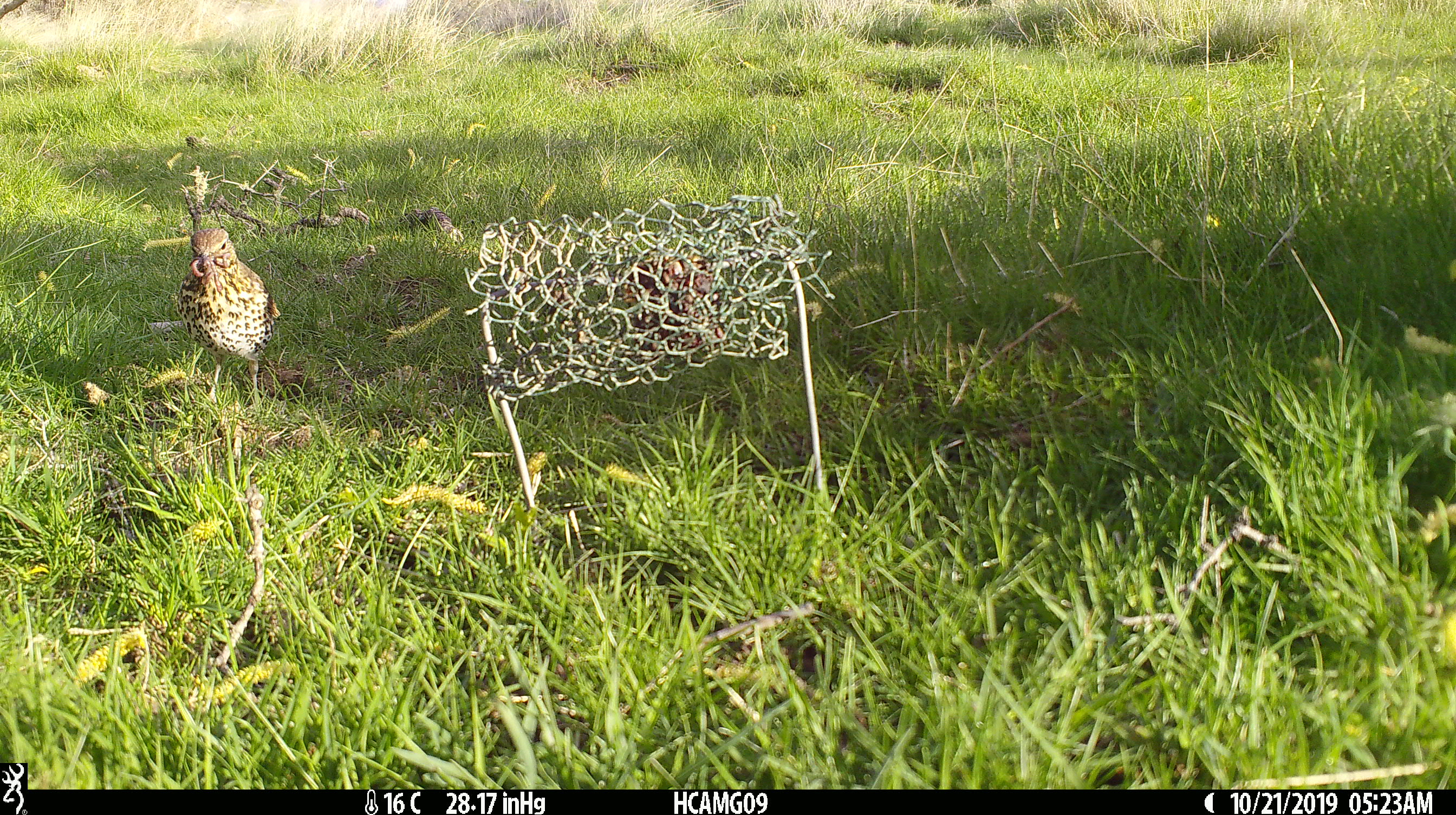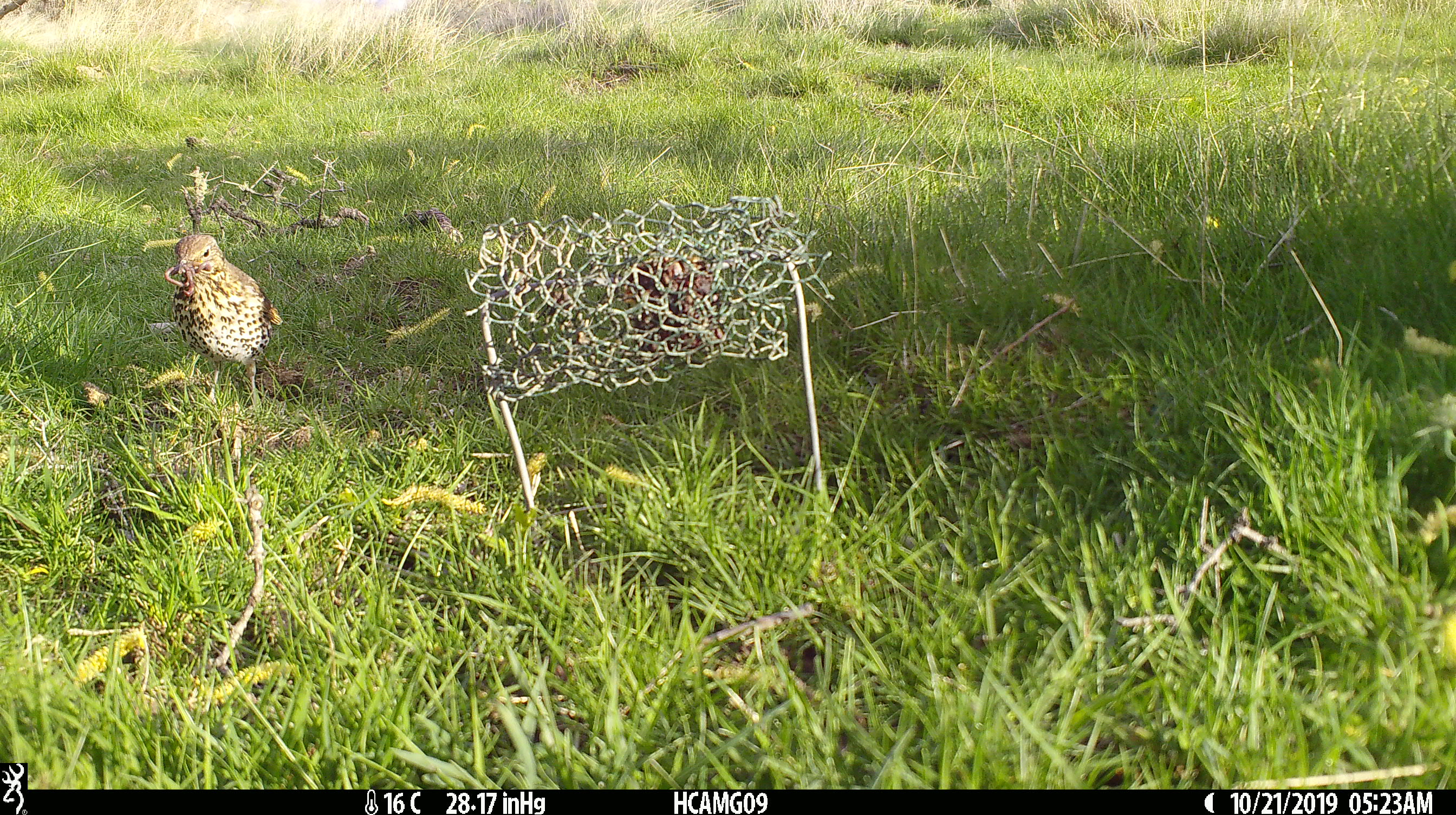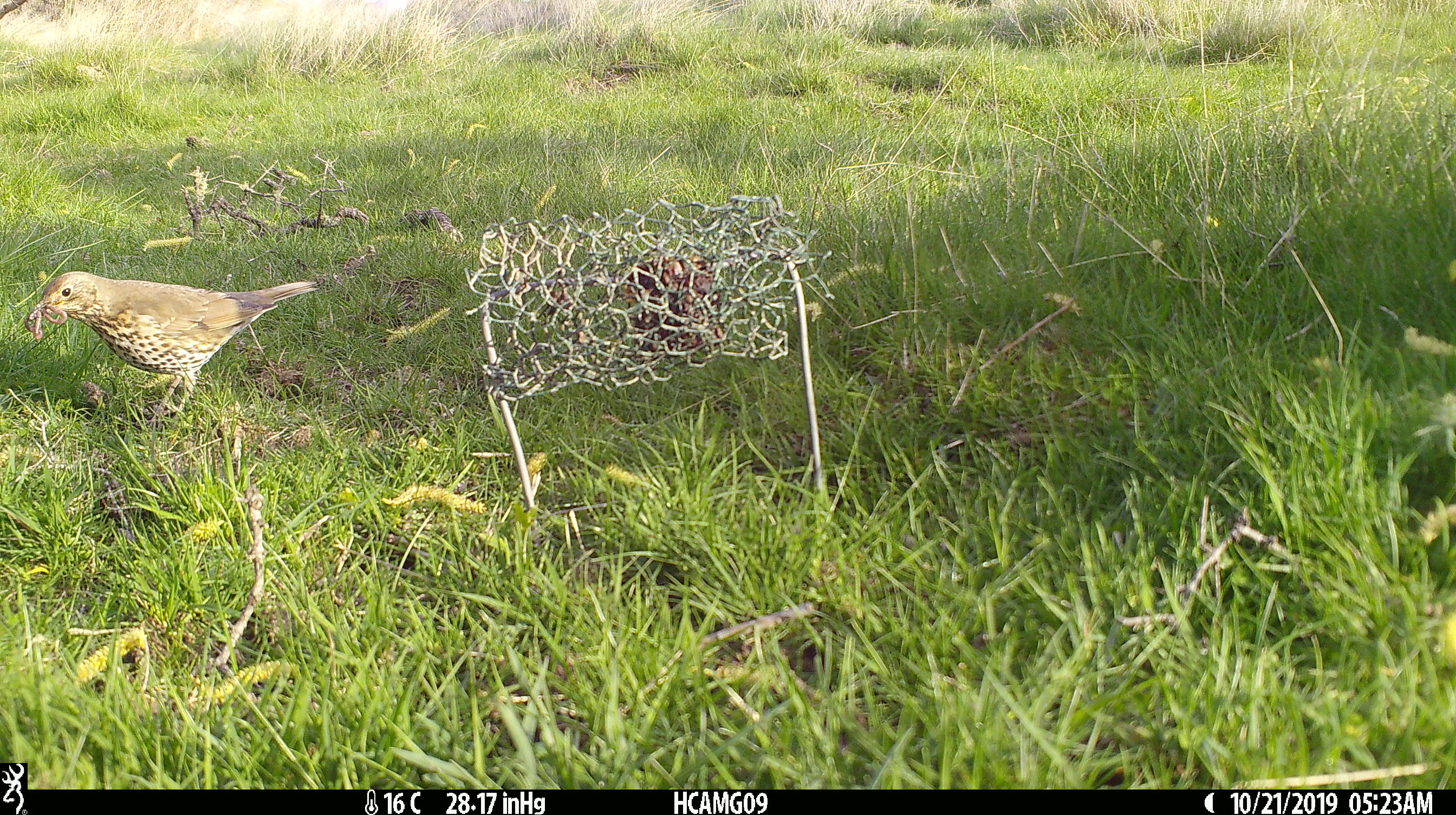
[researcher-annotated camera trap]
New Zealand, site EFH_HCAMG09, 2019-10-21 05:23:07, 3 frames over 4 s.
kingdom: Animalia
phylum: Chordata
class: Aves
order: Passeriformes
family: Turdidae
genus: Turdus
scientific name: Turdus philomelos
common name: song thrush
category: thrush